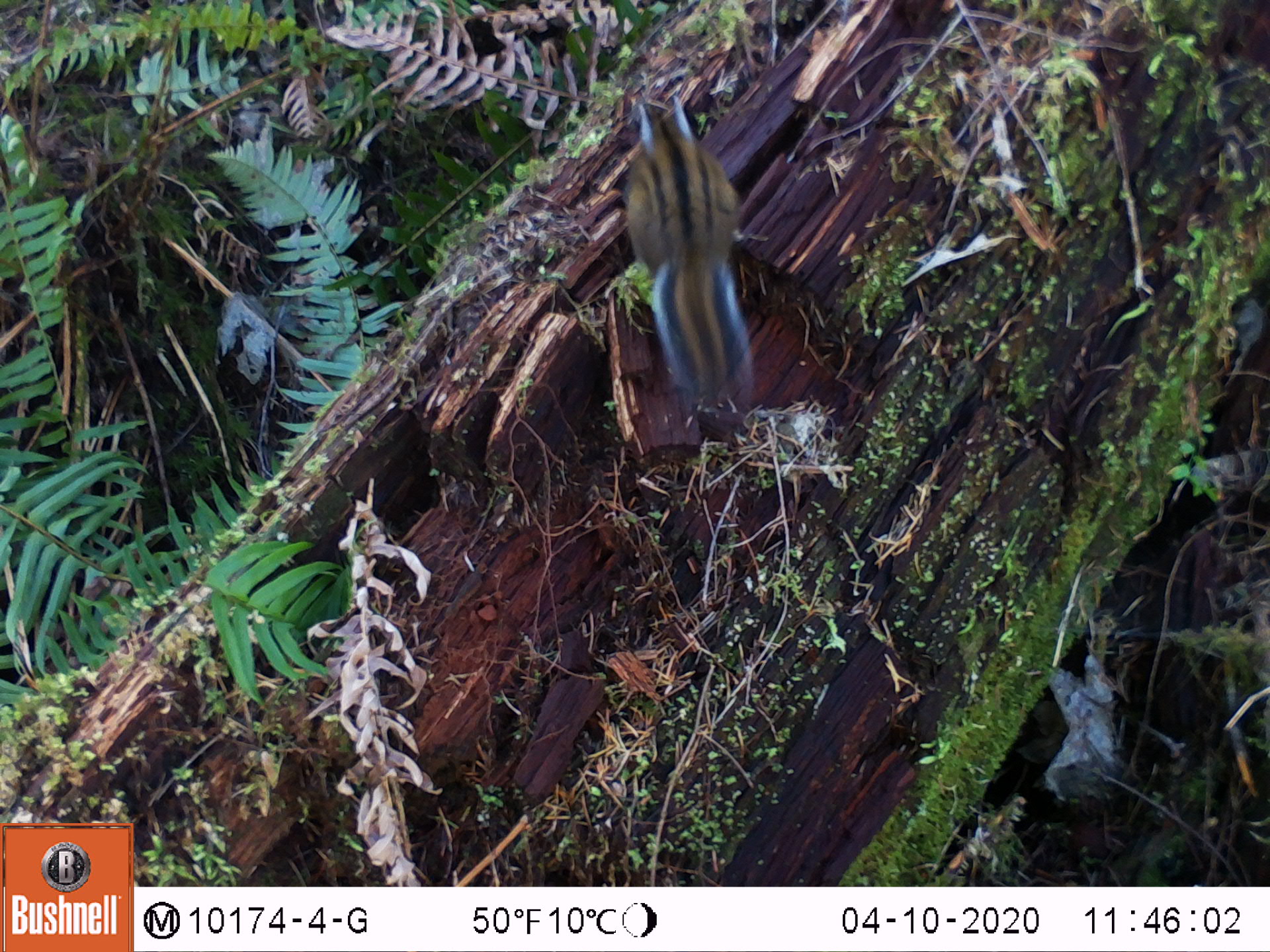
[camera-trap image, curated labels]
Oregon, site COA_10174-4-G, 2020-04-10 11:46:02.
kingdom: Animalia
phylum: Chordata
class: Mammalia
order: Rodentia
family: Sciuridae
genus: Neotamias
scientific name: Neotamias townsendii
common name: townsend's chipmunk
Townsend's chipmunk (Neotamias townsendii).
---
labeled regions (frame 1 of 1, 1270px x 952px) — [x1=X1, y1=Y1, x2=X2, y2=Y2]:
townsend's chipmunk: [x1=620, y1=76, x2=763, y2=417]